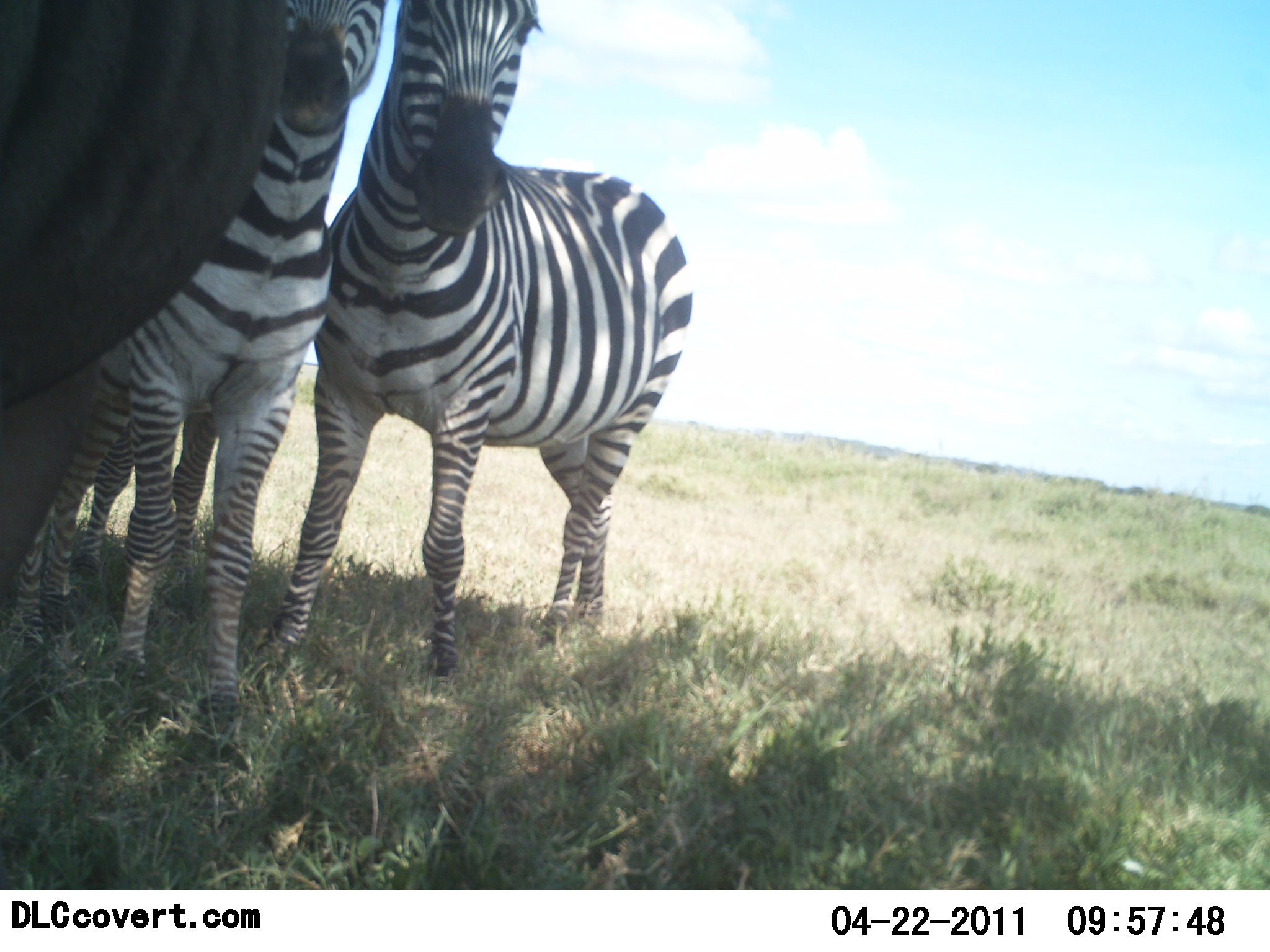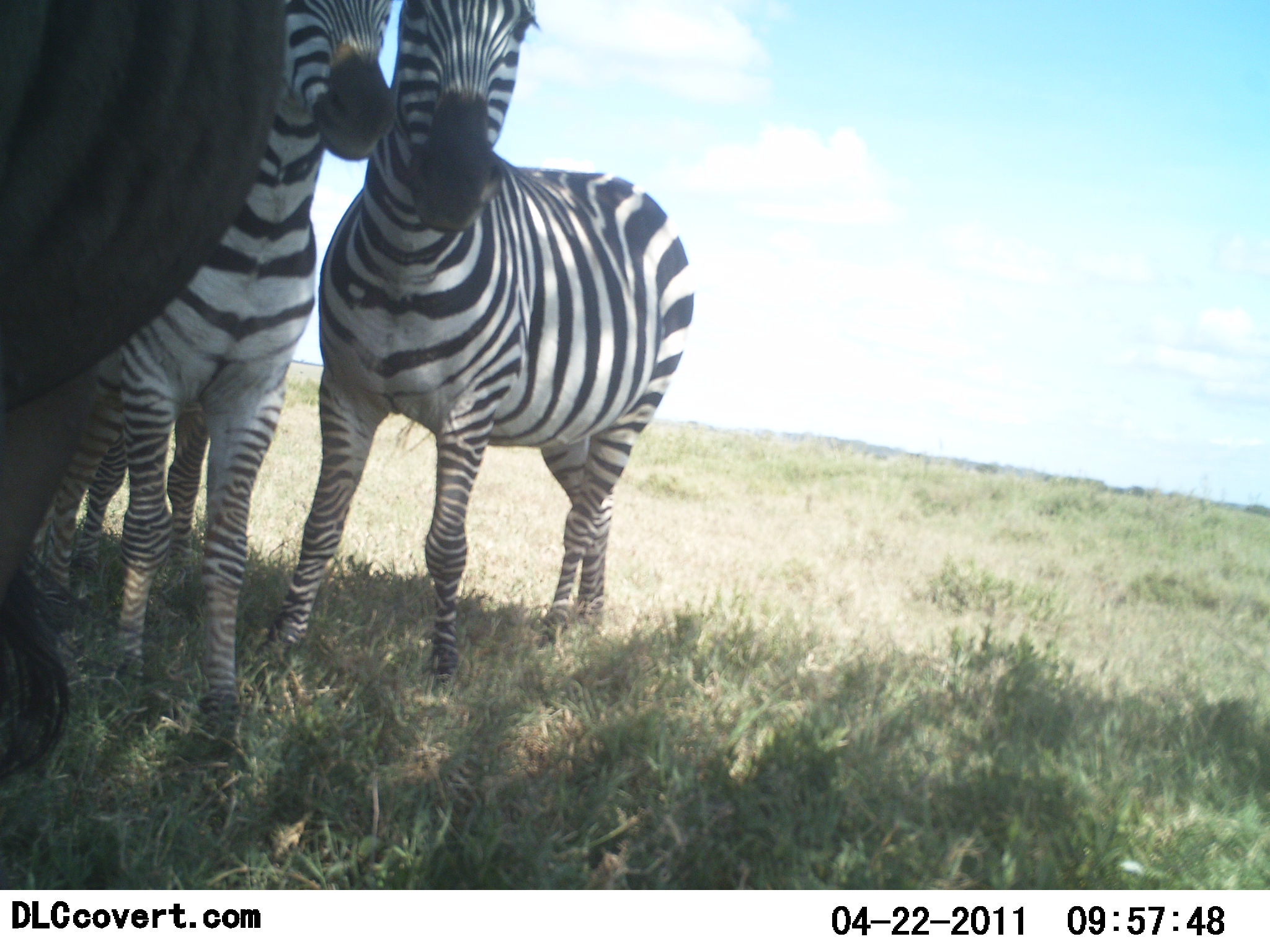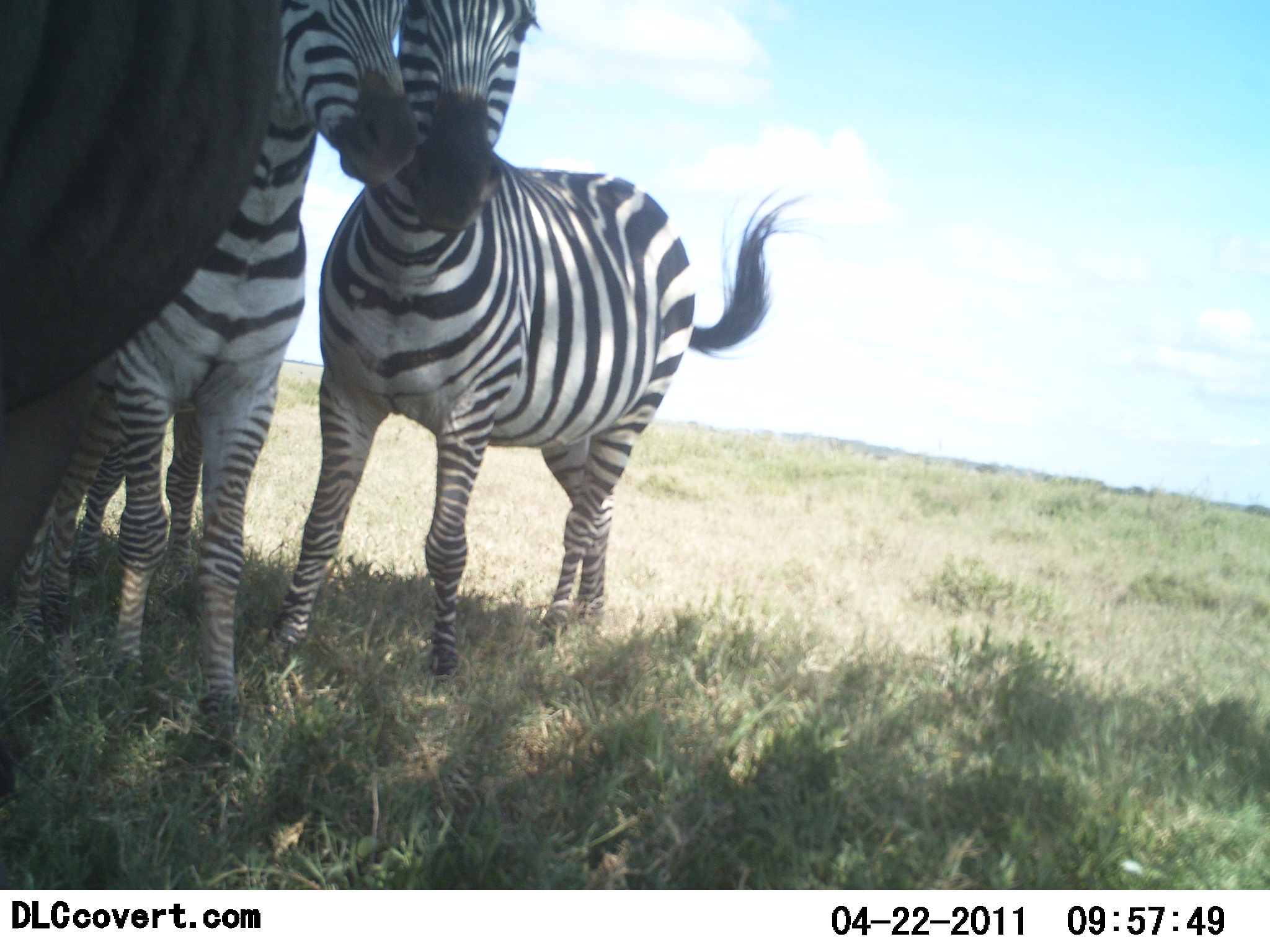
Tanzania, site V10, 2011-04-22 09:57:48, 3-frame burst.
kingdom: Animalia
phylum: Chordata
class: Mammalia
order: Perissodactyla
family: Equidae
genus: Equus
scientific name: Equus quagga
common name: plains zebra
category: zebra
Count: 3.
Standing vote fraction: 100%.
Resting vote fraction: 0%.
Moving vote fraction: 0%.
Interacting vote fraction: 18%.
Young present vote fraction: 0%.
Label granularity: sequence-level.